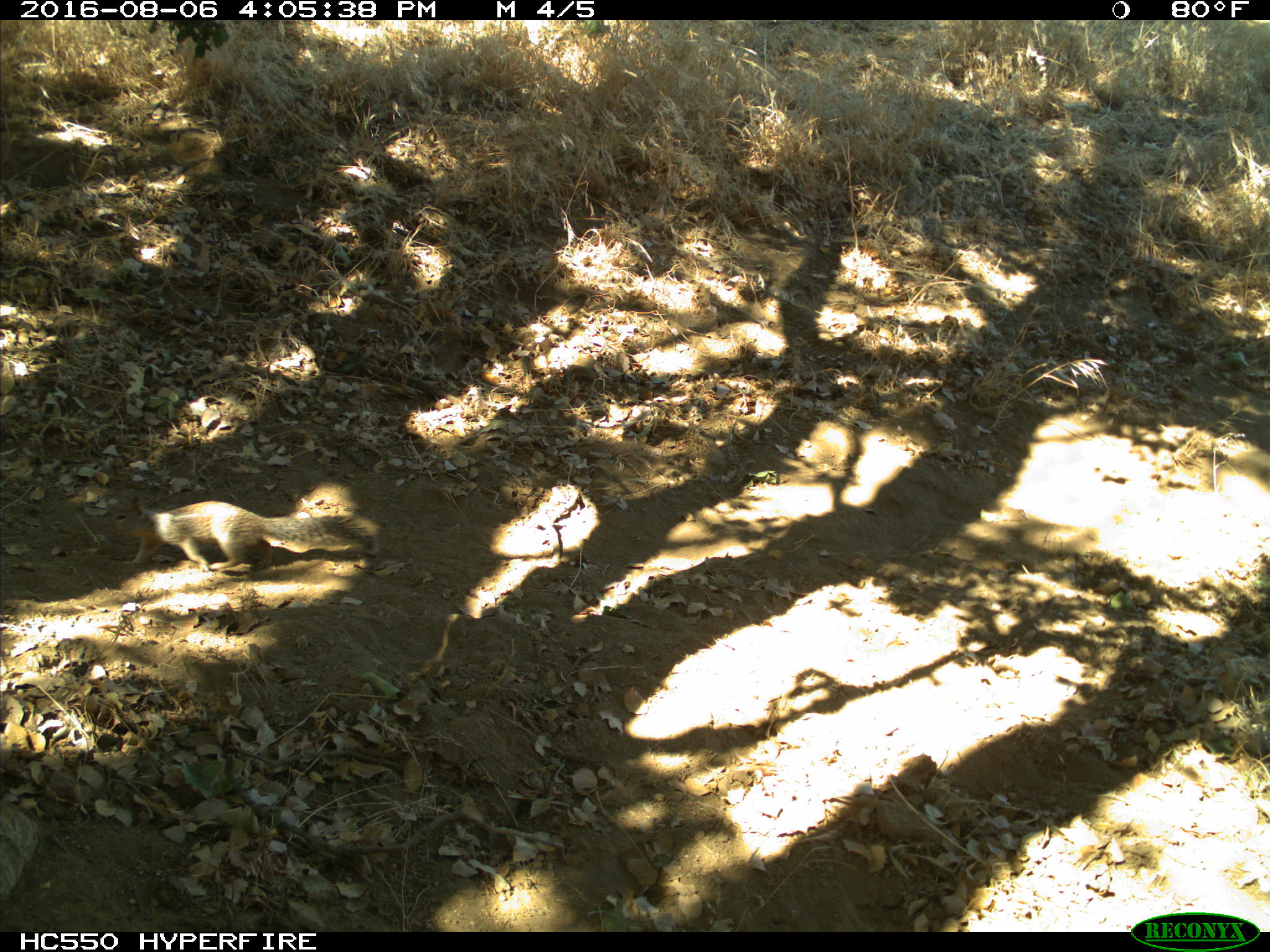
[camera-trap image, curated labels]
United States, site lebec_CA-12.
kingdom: Animalia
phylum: Chordata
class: Mammalia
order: Rodentia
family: Sciuridae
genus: Otospermophilus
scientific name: Otospermophilus beecheyi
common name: california ground squirrel